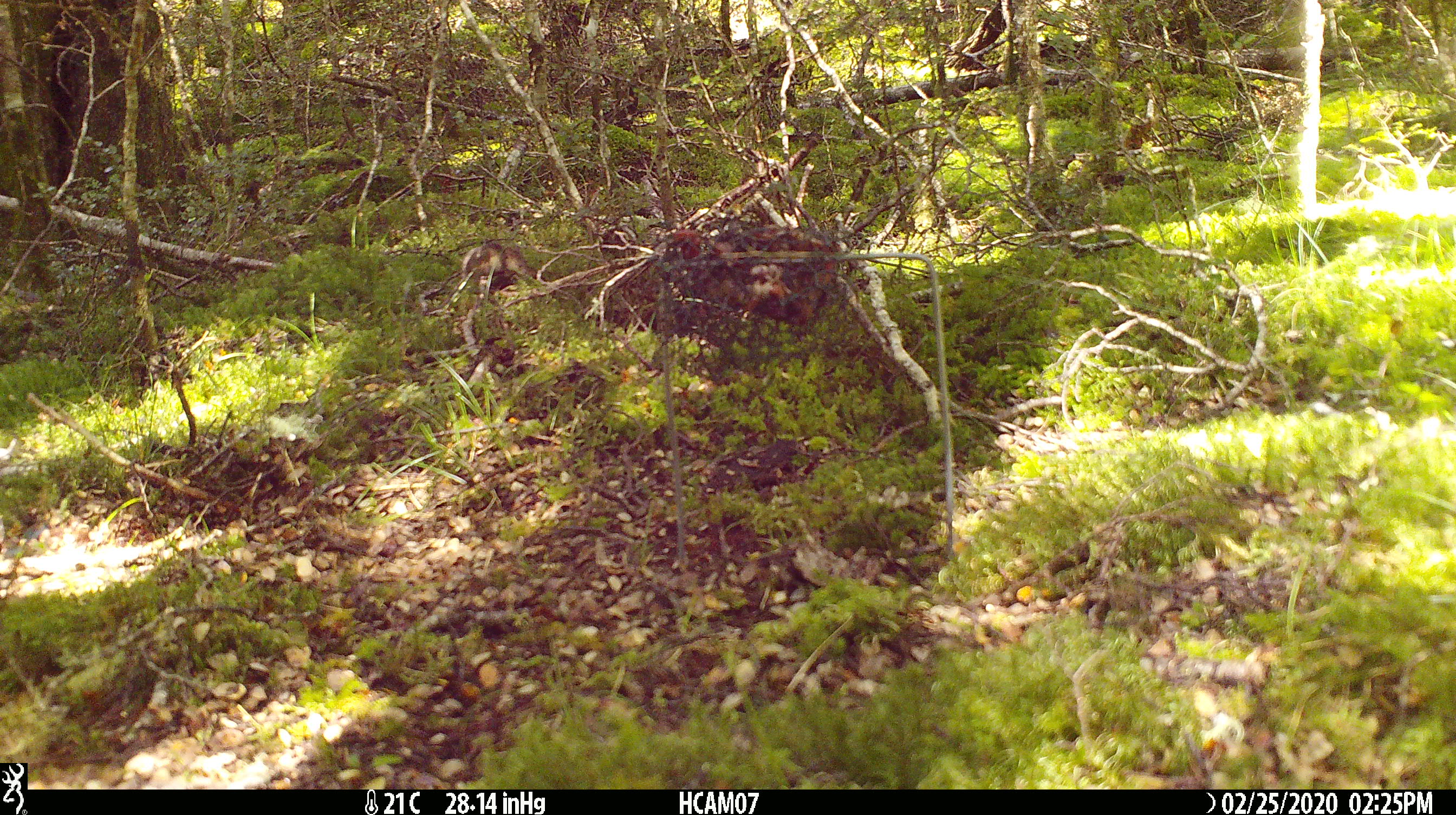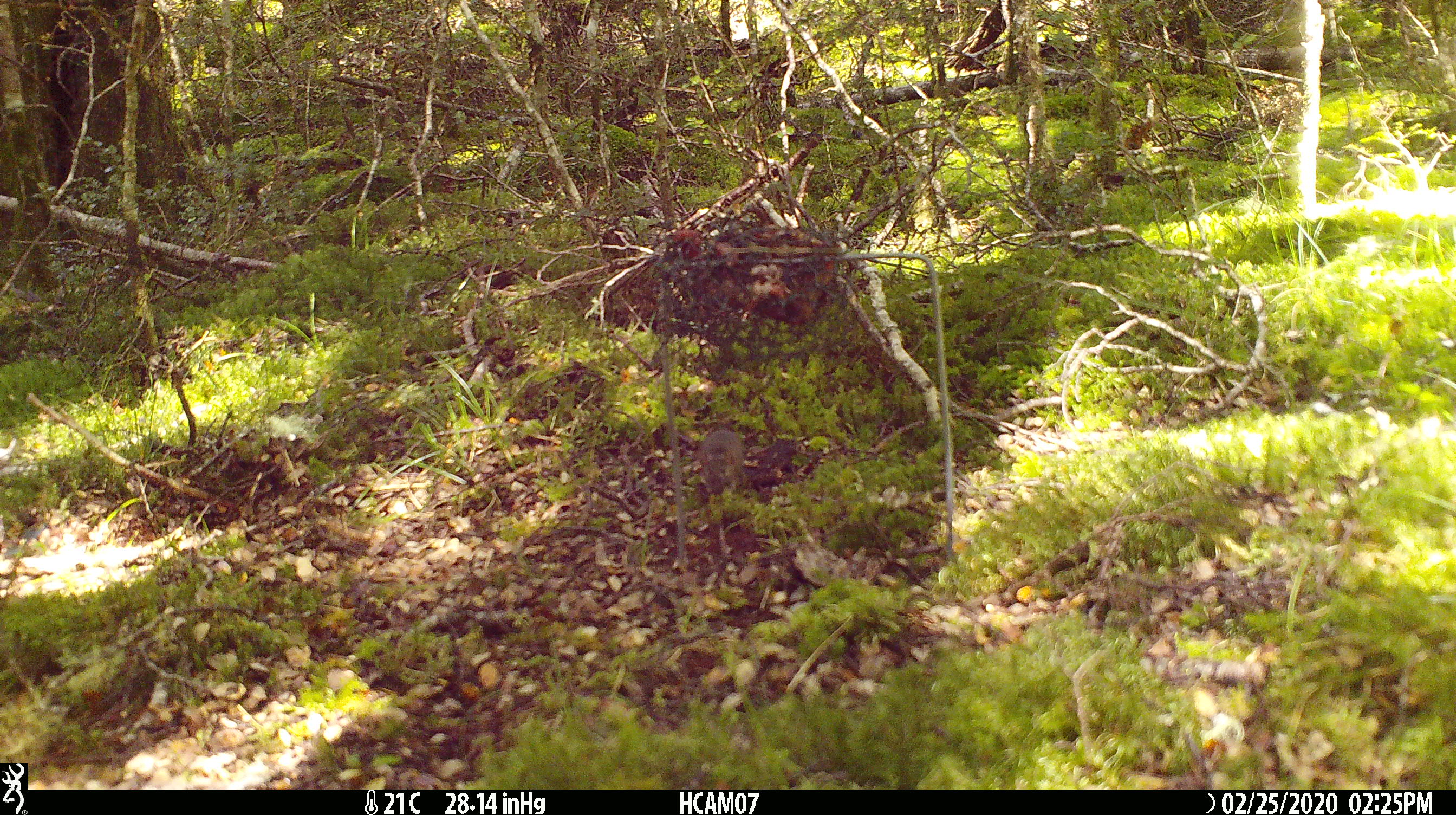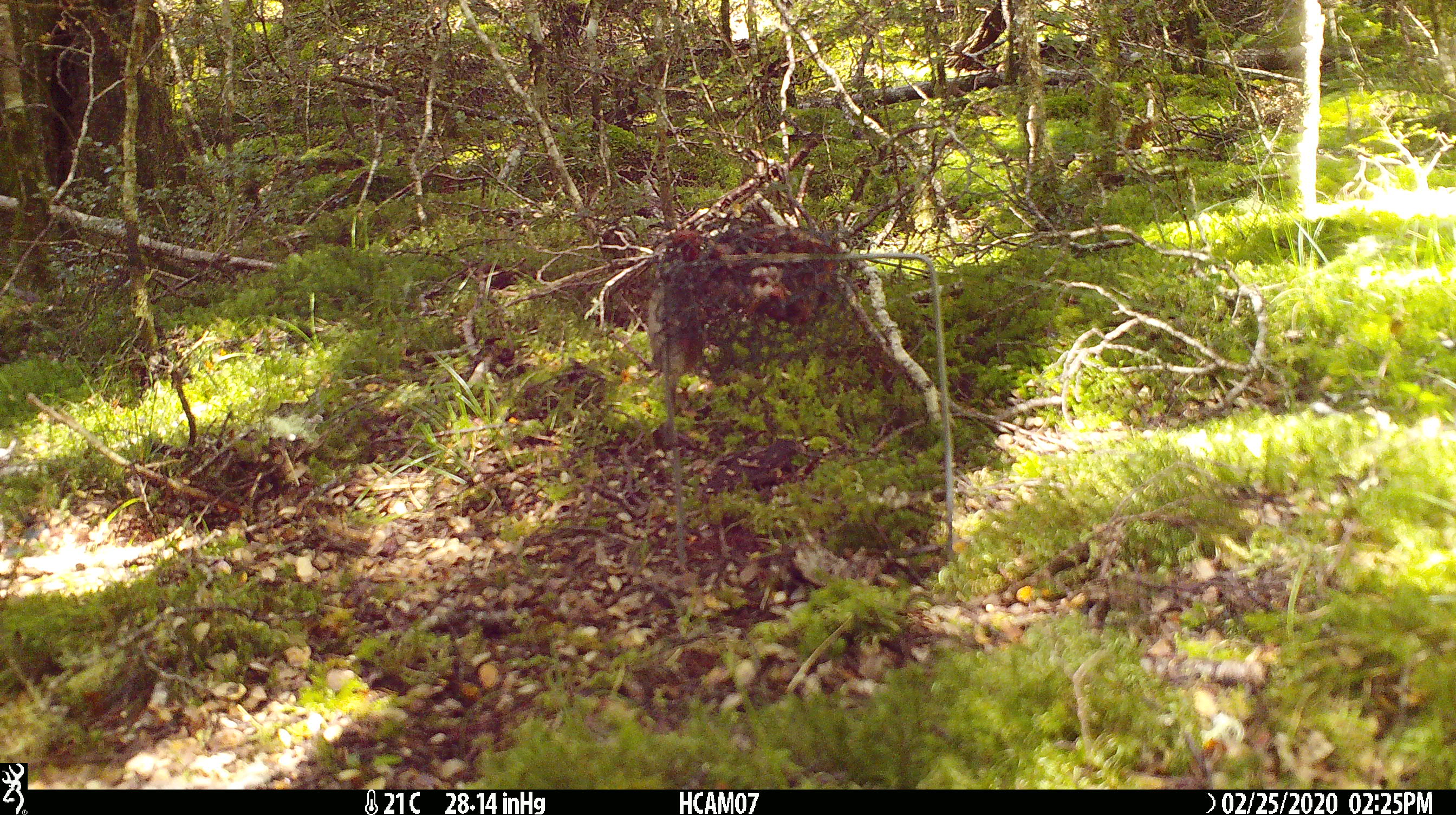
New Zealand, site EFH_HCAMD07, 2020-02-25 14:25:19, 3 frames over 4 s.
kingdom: Animalia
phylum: Chordata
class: Mammalia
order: Rodentia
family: Muridae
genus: Mus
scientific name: Mus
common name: mouse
Mouse (Mus).